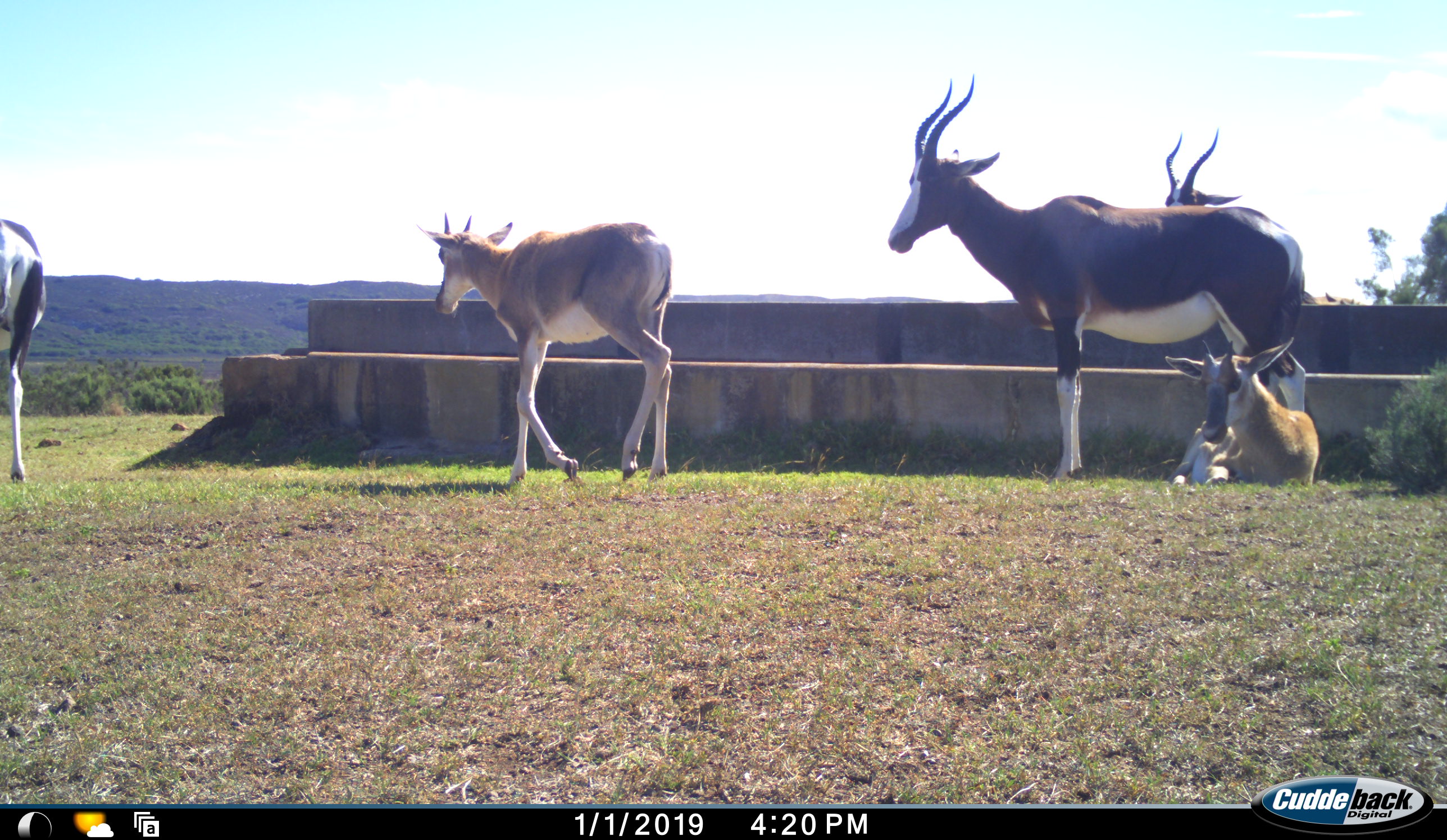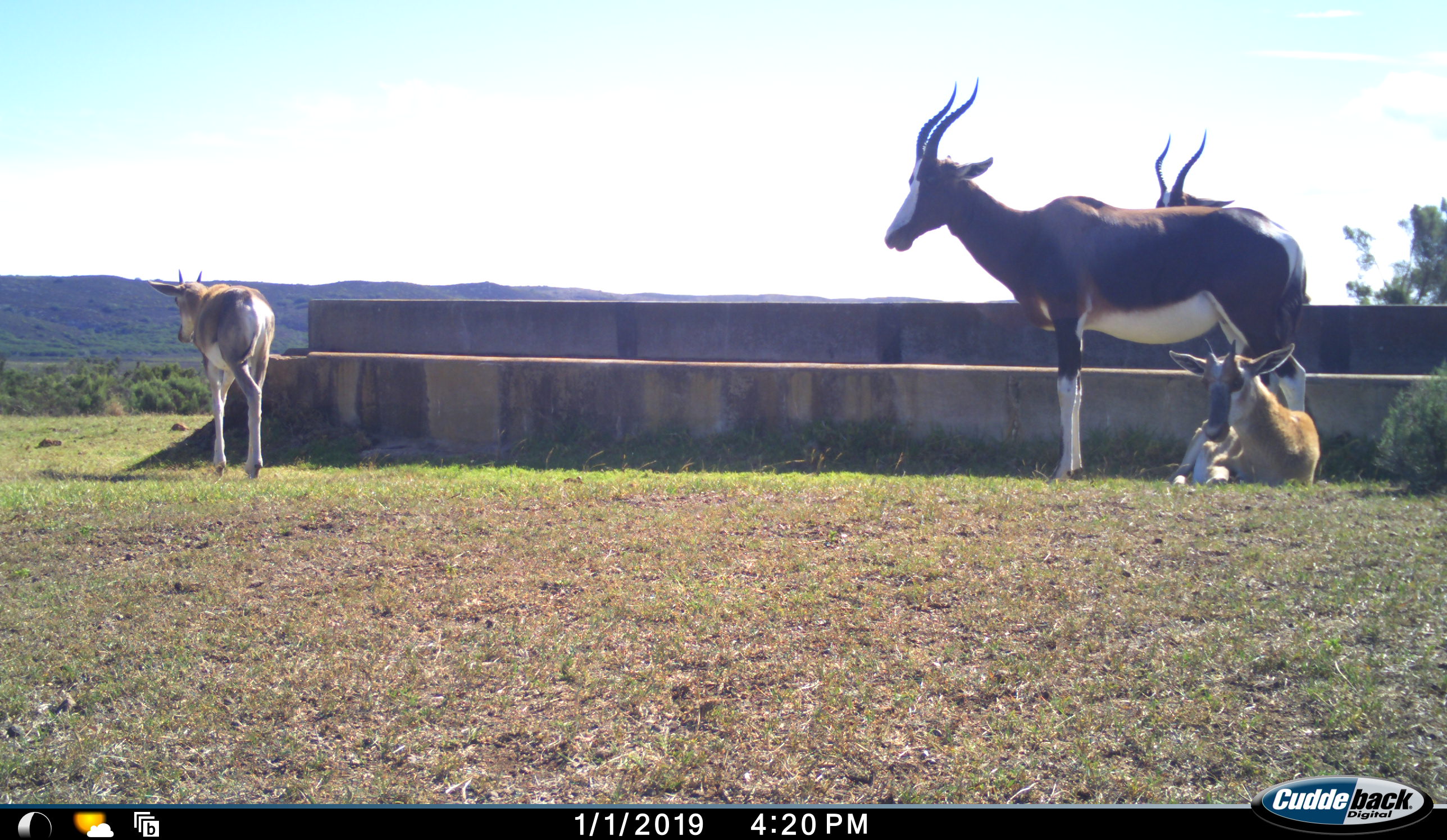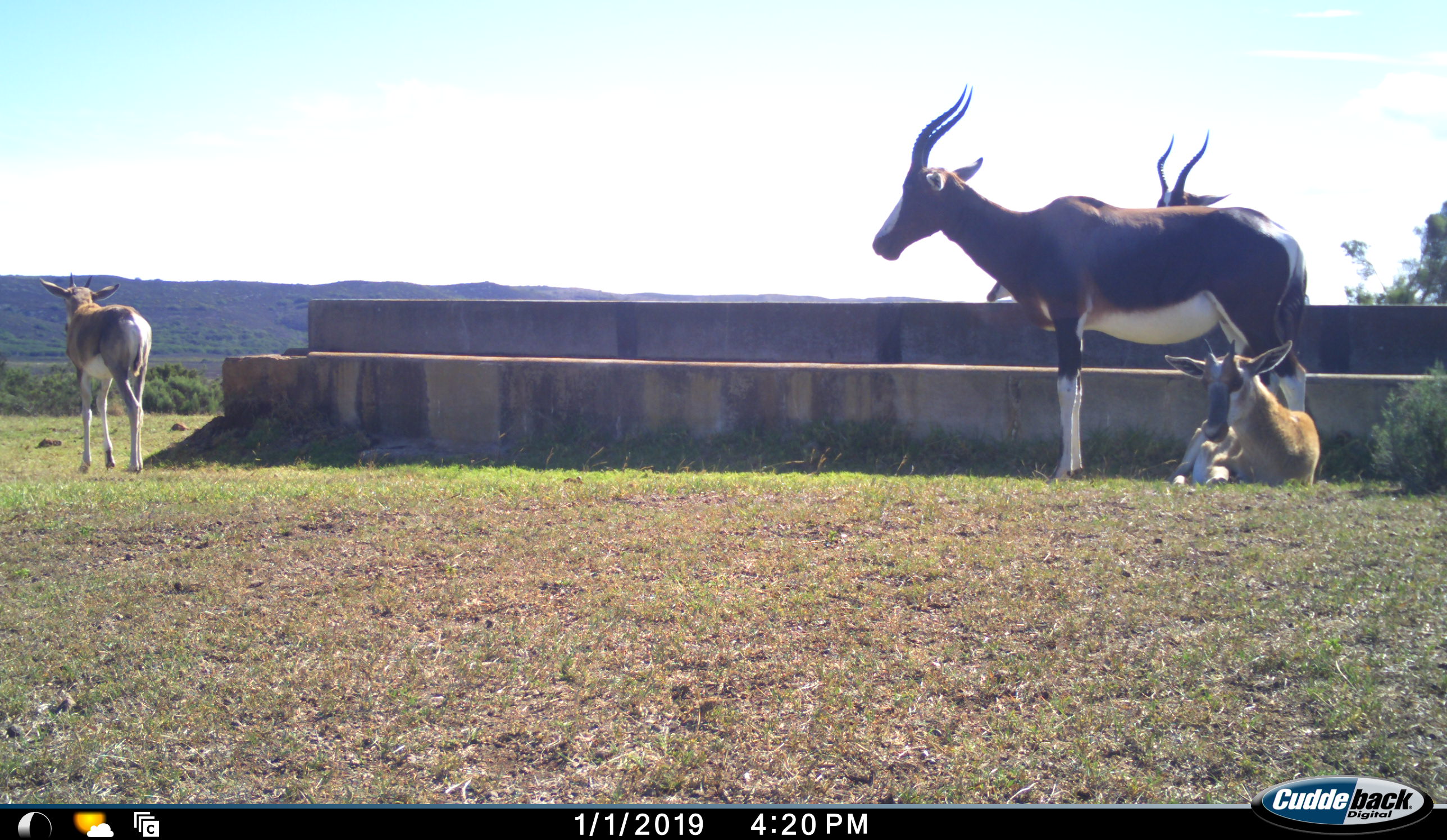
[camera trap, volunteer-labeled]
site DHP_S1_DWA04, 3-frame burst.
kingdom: Animalia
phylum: Chordata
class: Mammalia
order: Artiodactyla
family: Bovidae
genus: Damaliscus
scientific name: Damaliscus pygargus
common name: bontebok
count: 5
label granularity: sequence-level